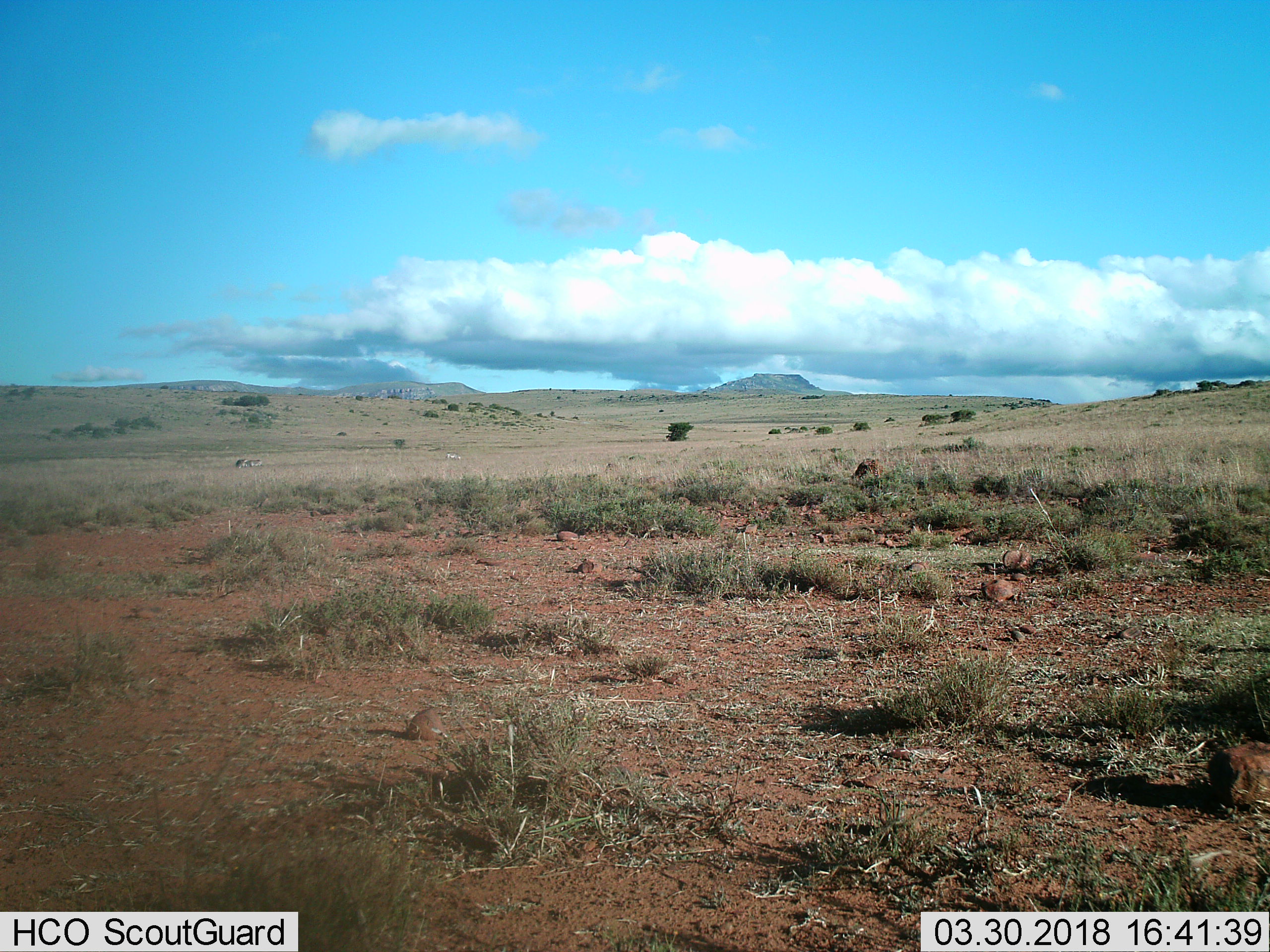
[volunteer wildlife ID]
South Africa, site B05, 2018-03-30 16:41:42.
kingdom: Animalia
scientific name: Animalia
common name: animal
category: domesticanimal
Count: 3.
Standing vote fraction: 50%.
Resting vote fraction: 0%.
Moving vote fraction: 0%.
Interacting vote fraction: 0%.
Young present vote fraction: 0%.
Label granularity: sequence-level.